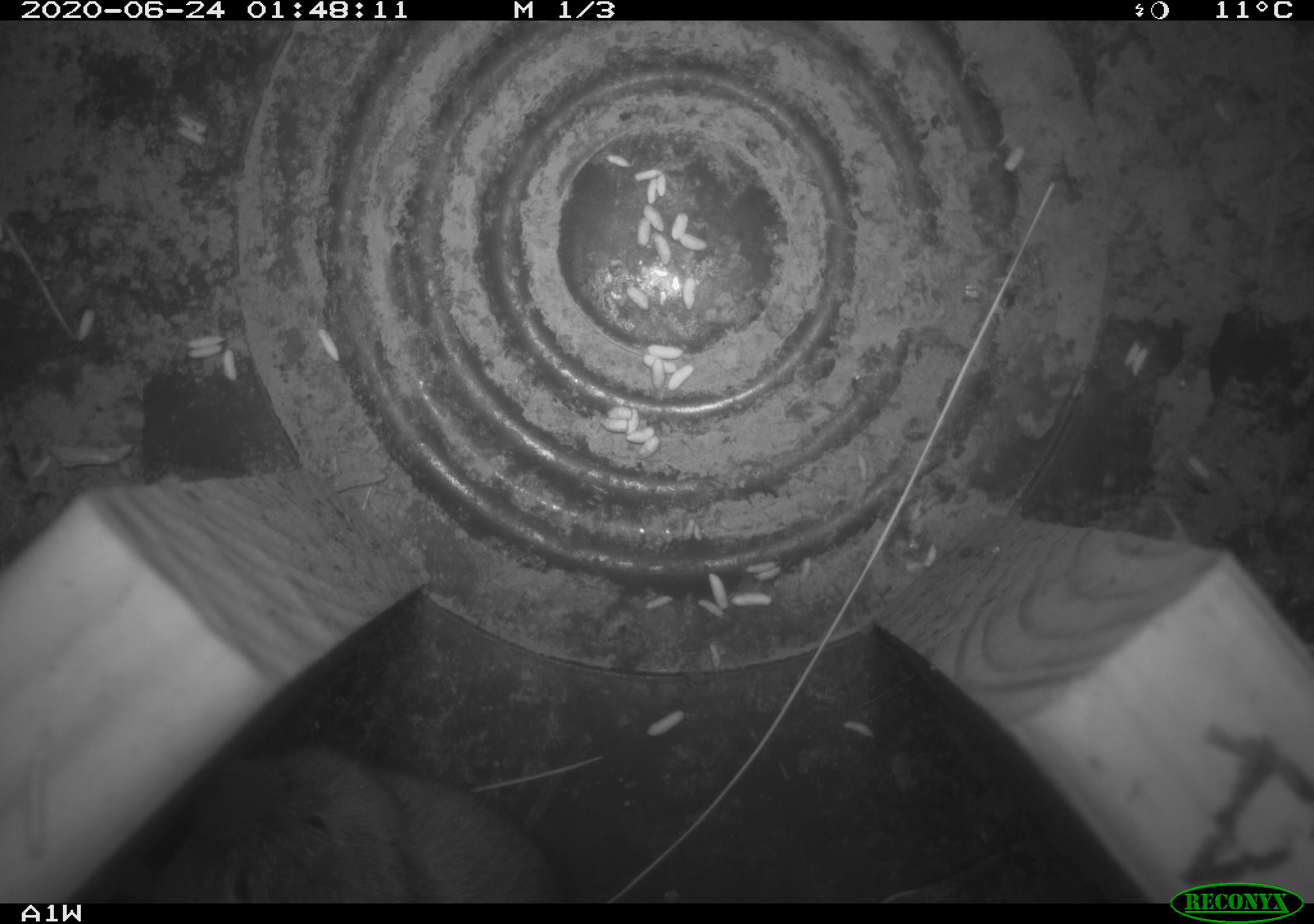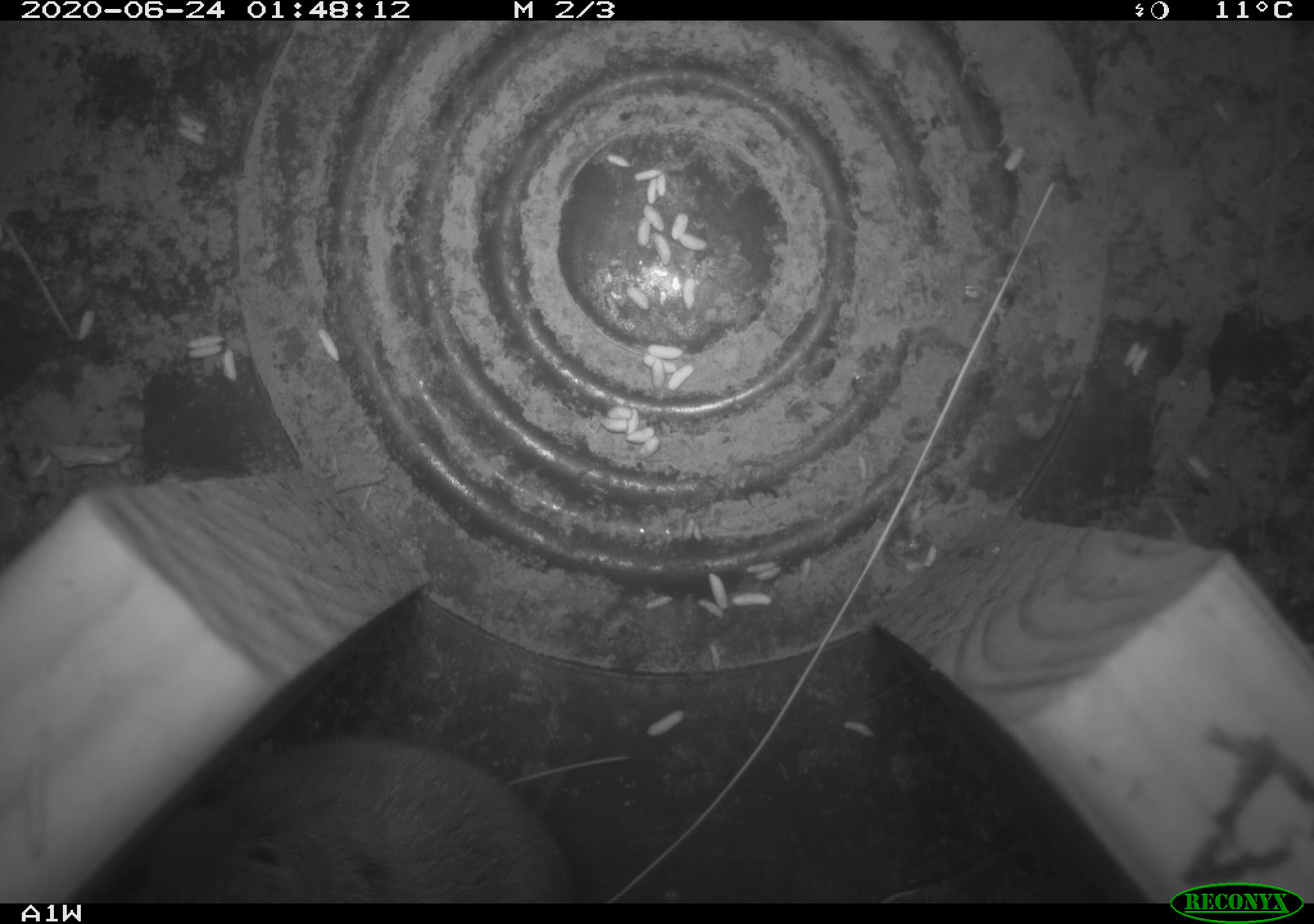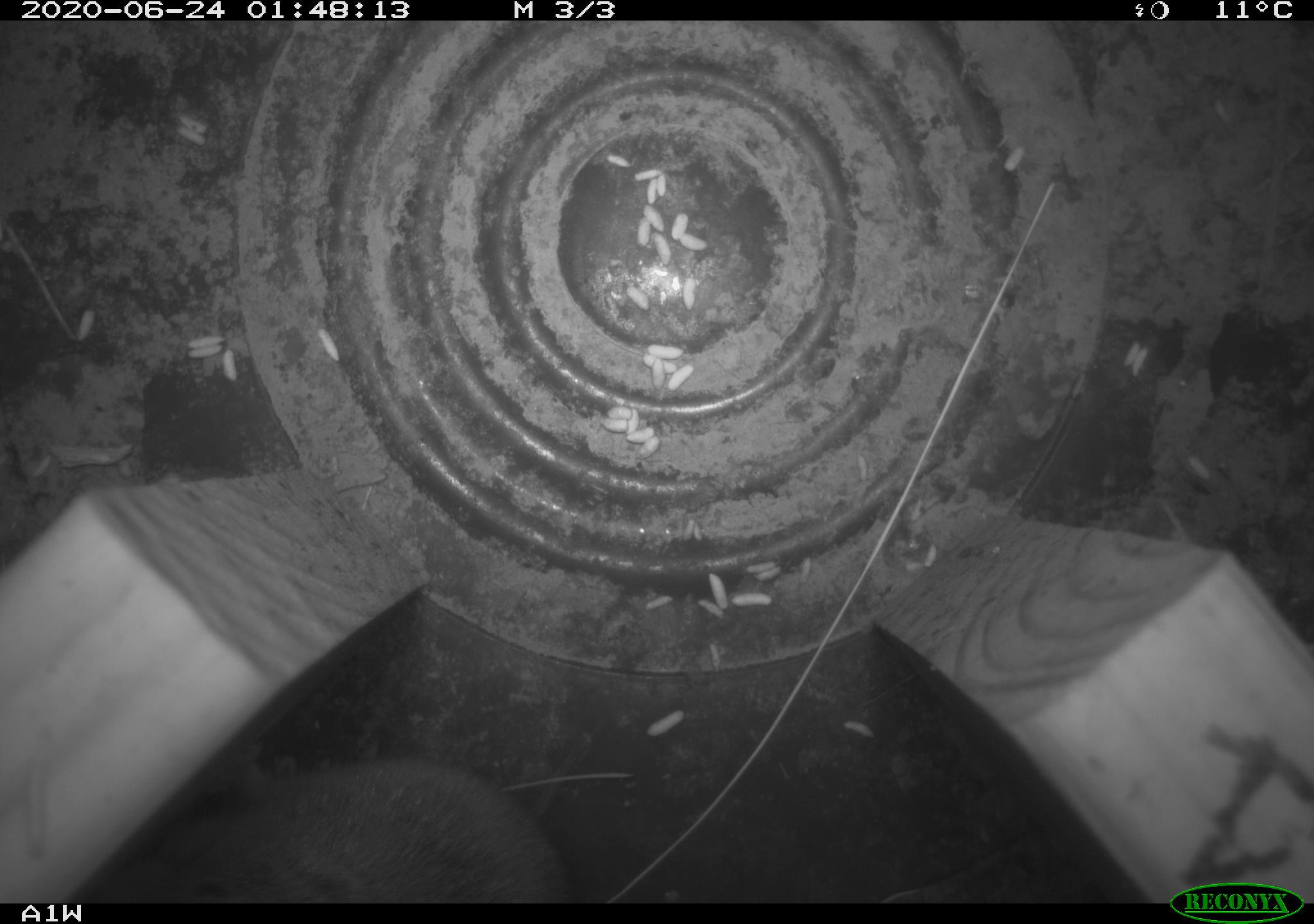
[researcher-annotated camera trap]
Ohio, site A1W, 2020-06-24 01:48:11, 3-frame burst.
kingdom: Animalia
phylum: Chordata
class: Mammalia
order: Rodentia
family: Cricetidae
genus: Microtus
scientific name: Microtus pennsylvanicus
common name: meadow vole